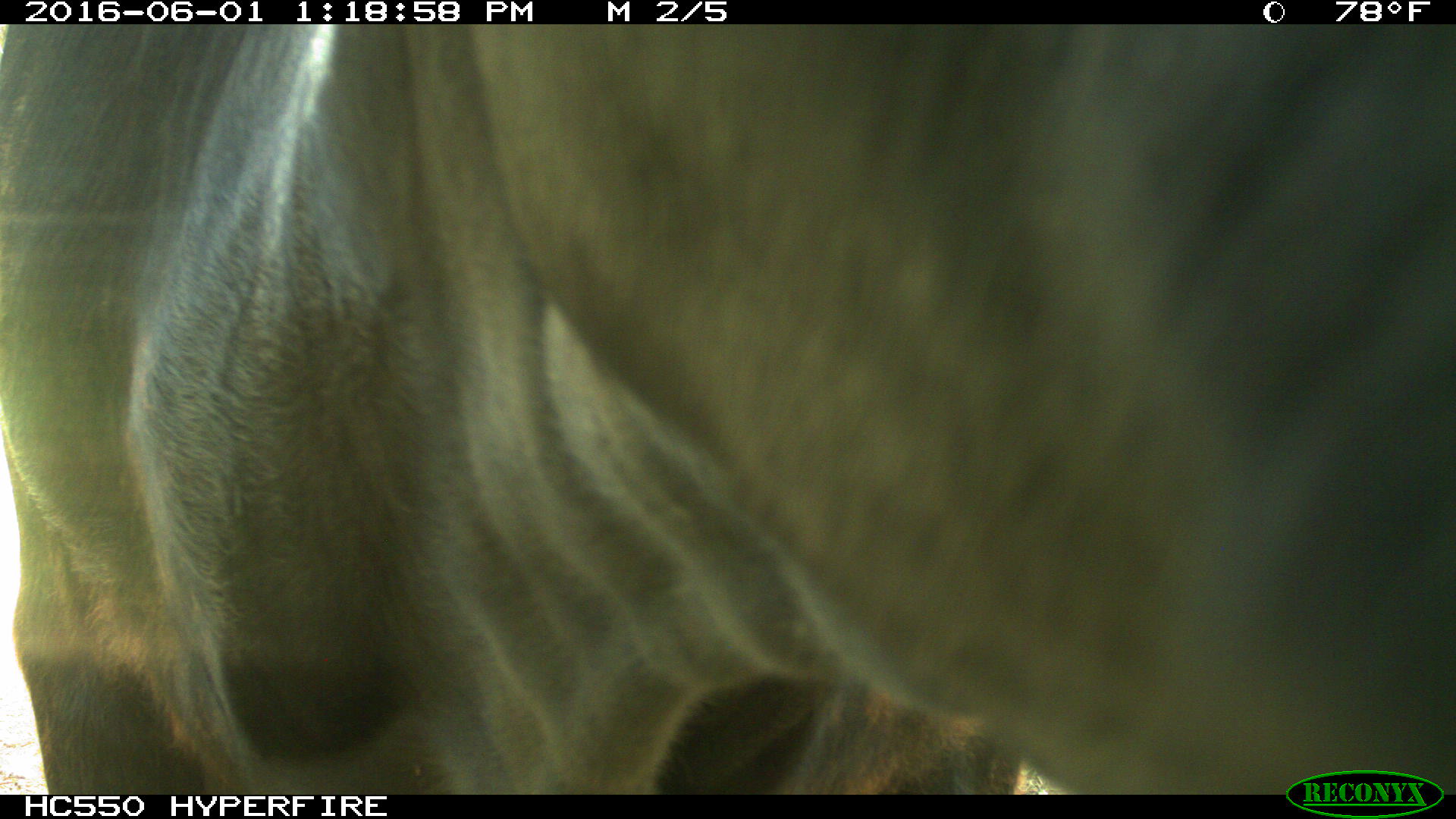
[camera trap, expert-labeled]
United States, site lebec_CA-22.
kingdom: Animalia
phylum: Chordata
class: Mammalia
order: Artiodactyla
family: Bovidae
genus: Bos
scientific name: Bos taurus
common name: domestic cow